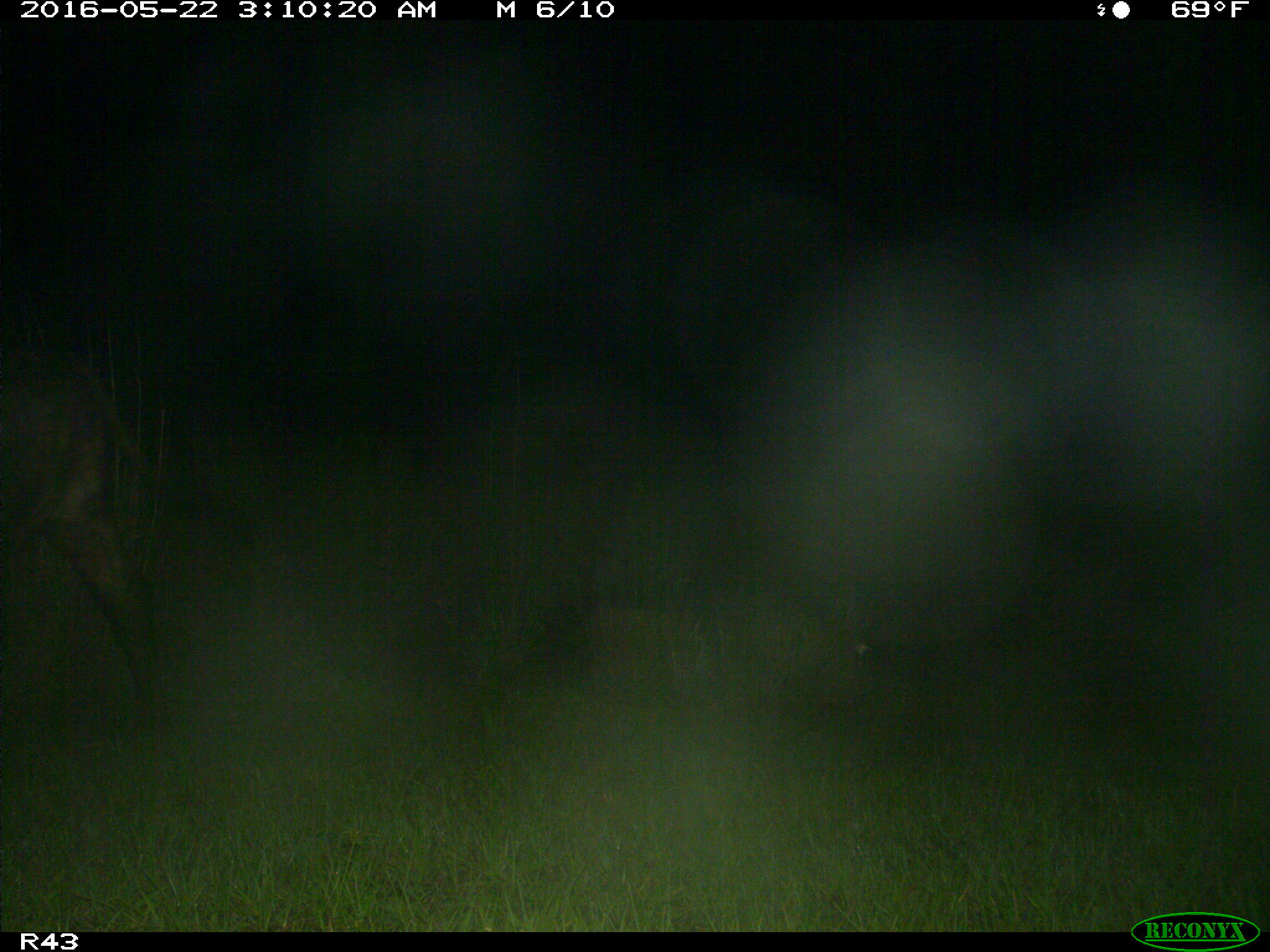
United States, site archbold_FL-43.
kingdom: Animalia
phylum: Chordata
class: Mammalia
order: Artiodactyla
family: Bovidae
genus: Bos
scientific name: Bos taurus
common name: domestic cow